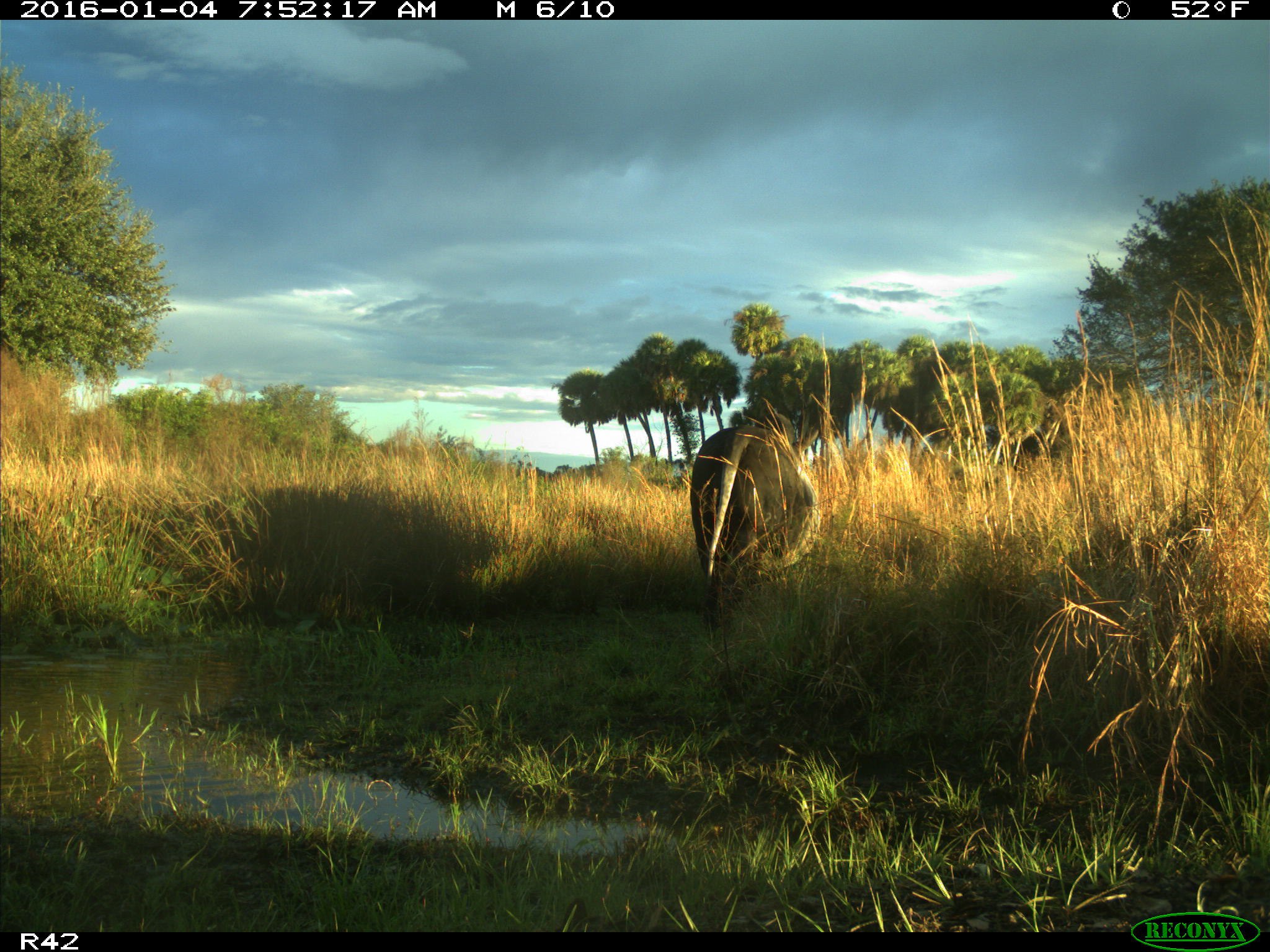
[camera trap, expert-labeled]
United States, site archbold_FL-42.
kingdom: Animalia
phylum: Chordata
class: Mammalia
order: Artiodactyla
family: Bovidae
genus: Bos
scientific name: Bos taurus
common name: domestic cow